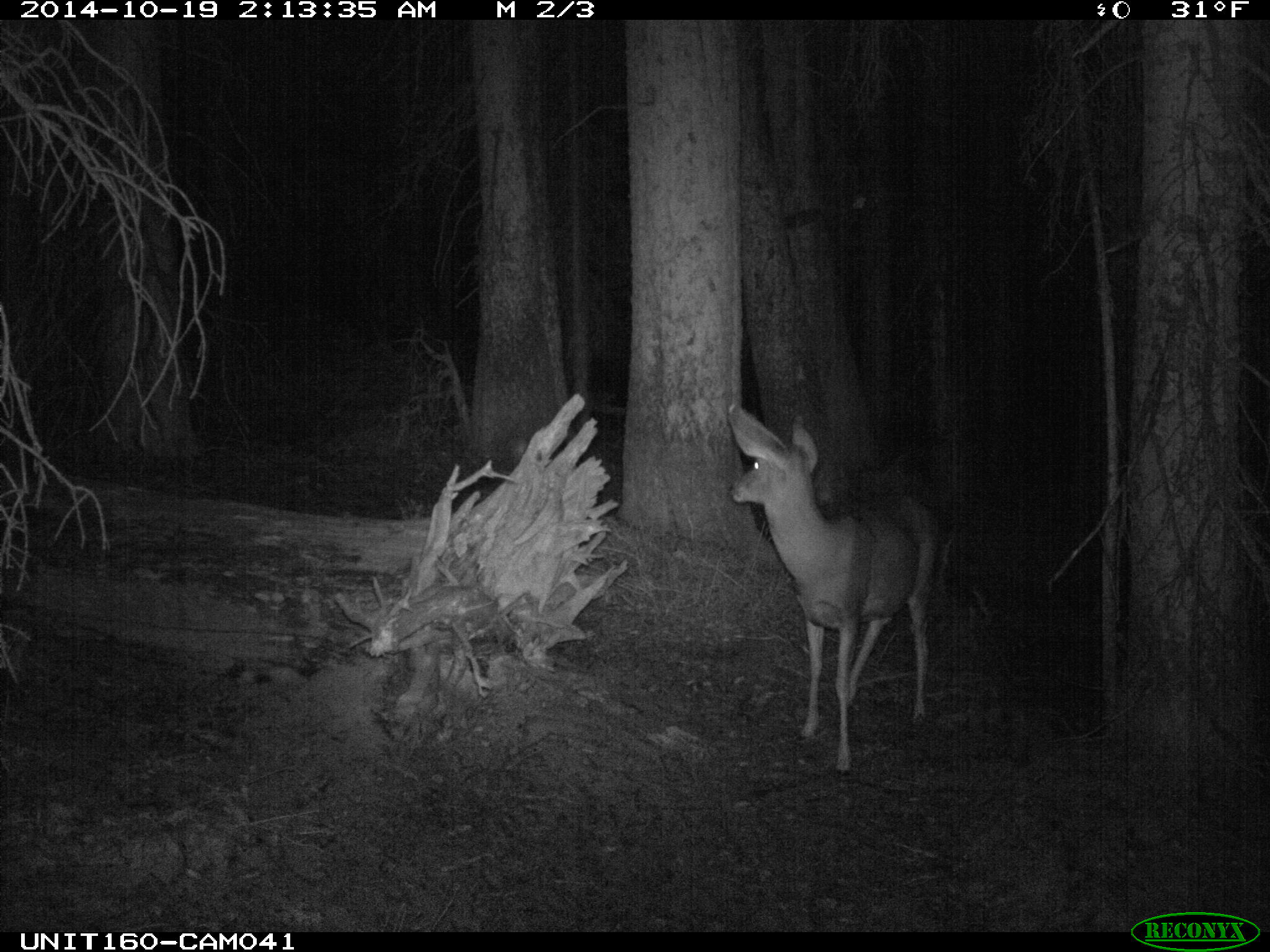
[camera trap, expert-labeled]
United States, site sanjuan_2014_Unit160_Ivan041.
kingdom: Animalia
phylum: Chordata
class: Mammalia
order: Artiodactyla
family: Cervidae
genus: Odocoileus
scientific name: Odocoileus hemionus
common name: mule deer